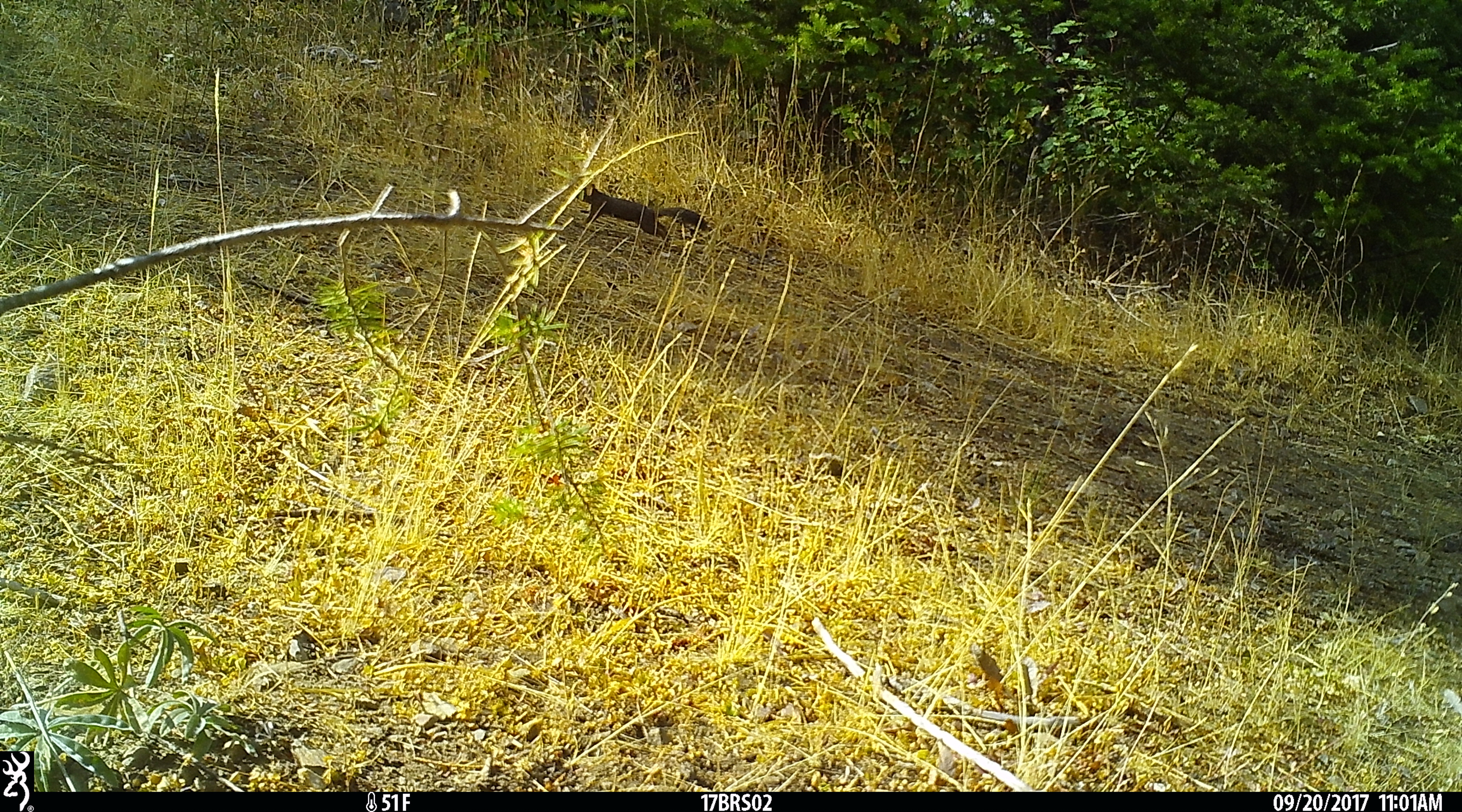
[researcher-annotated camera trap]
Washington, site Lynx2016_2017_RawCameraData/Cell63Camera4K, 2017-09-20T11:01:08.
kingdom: Animalia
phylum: Chordata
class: Mammalia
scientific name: Mammalia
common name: small mammal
Small mammal (Mammalia). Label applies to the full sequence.